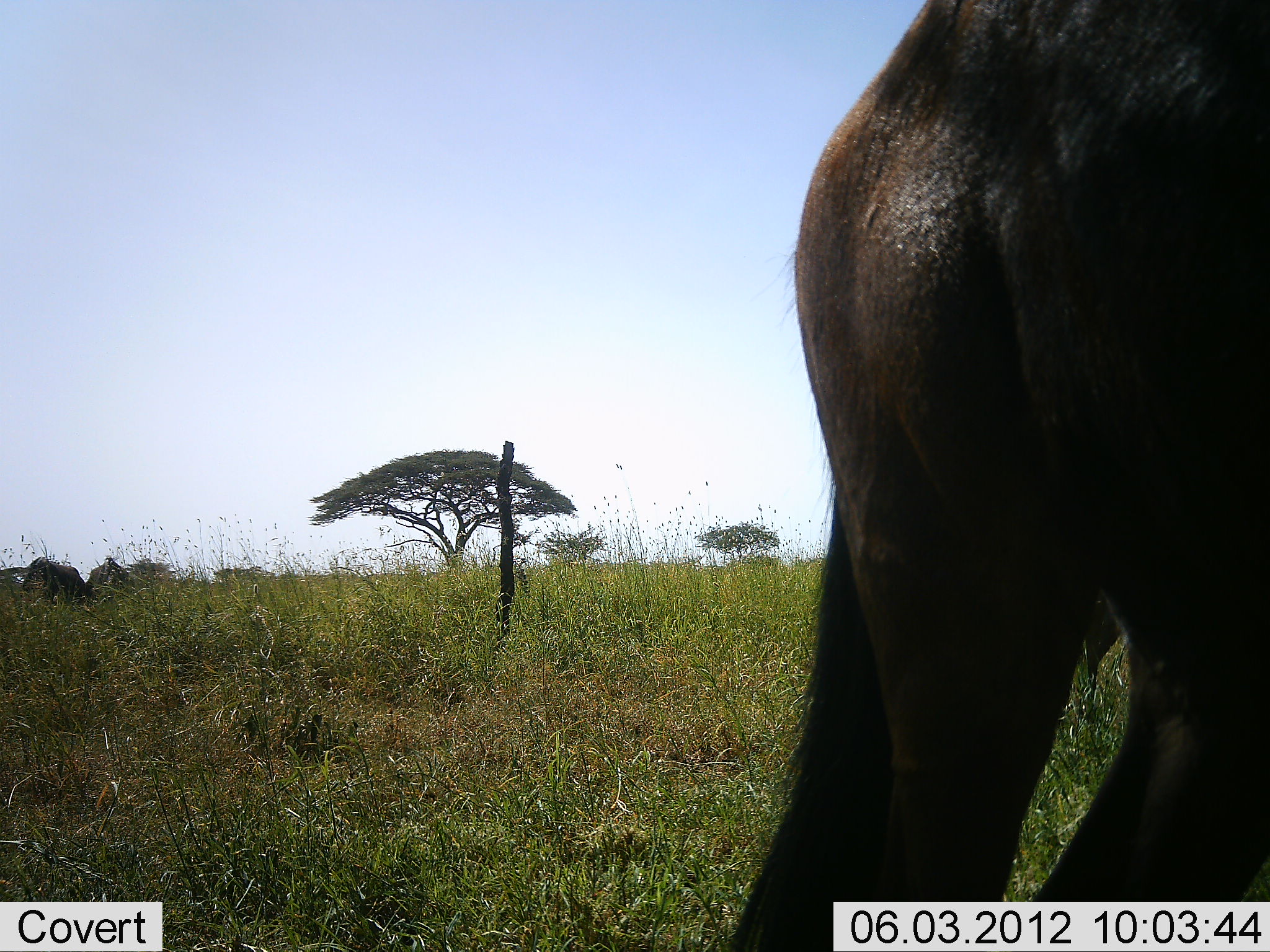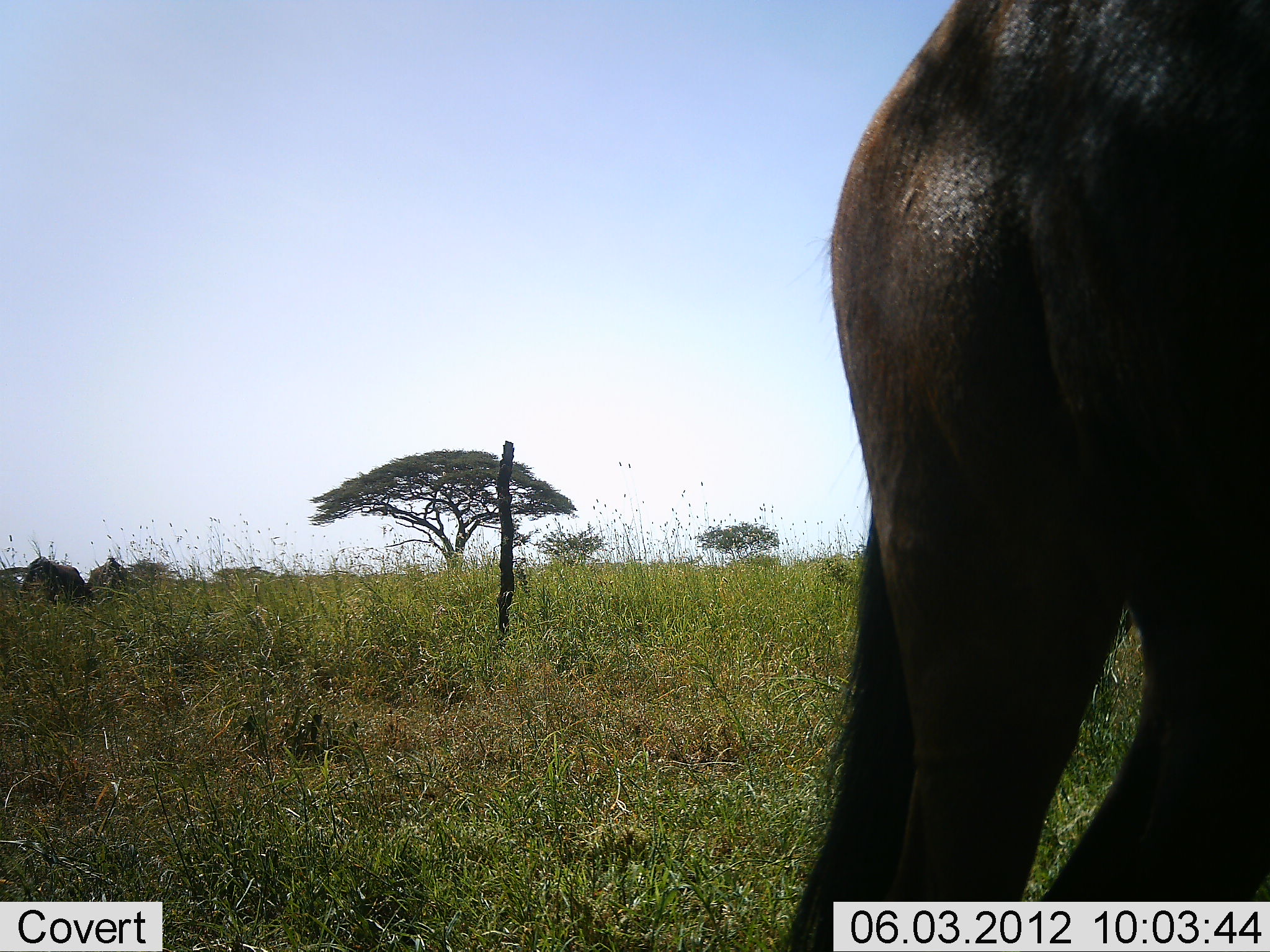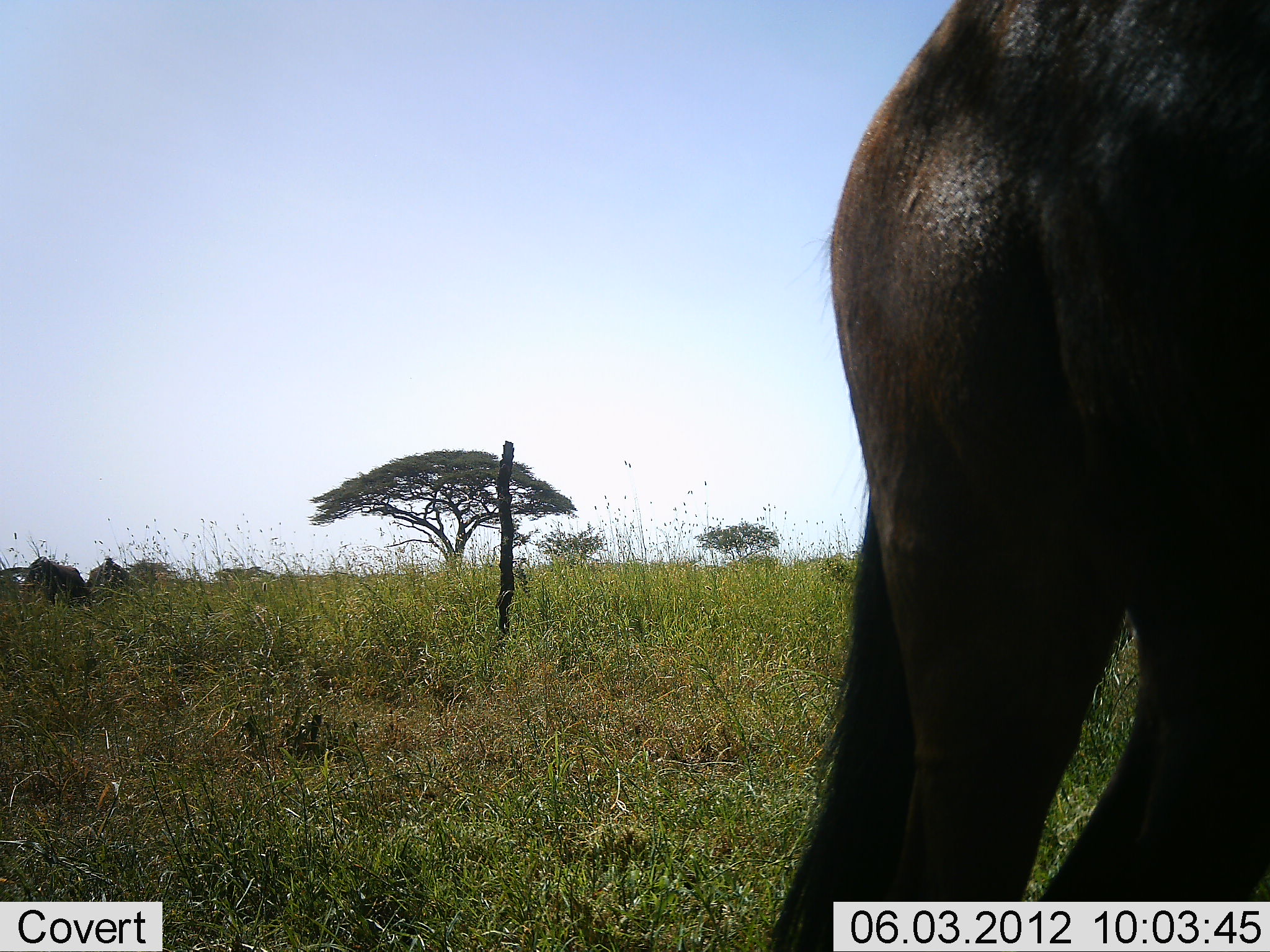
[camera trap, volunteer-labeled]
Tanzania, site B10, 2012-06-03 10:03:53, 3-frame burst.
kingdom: Animalia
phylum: Chordata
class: Mammalia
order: Artiodactyla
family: Bovidae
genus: Connochaetes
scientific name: Connochaetes taurinus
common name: blue wildebeest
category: wildebeest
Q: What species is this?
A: Wildebeest (blue wildebeest) (Connochaetes taurinus).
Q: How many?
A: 2.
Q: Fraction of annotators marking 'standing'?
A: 80%.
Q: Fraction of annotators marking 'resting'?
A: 0%.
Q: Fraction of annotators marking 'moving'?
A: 0%.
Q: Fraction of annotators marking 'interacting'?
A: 0%.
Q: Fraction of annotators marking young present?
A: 0%.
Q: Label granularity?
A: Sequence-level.